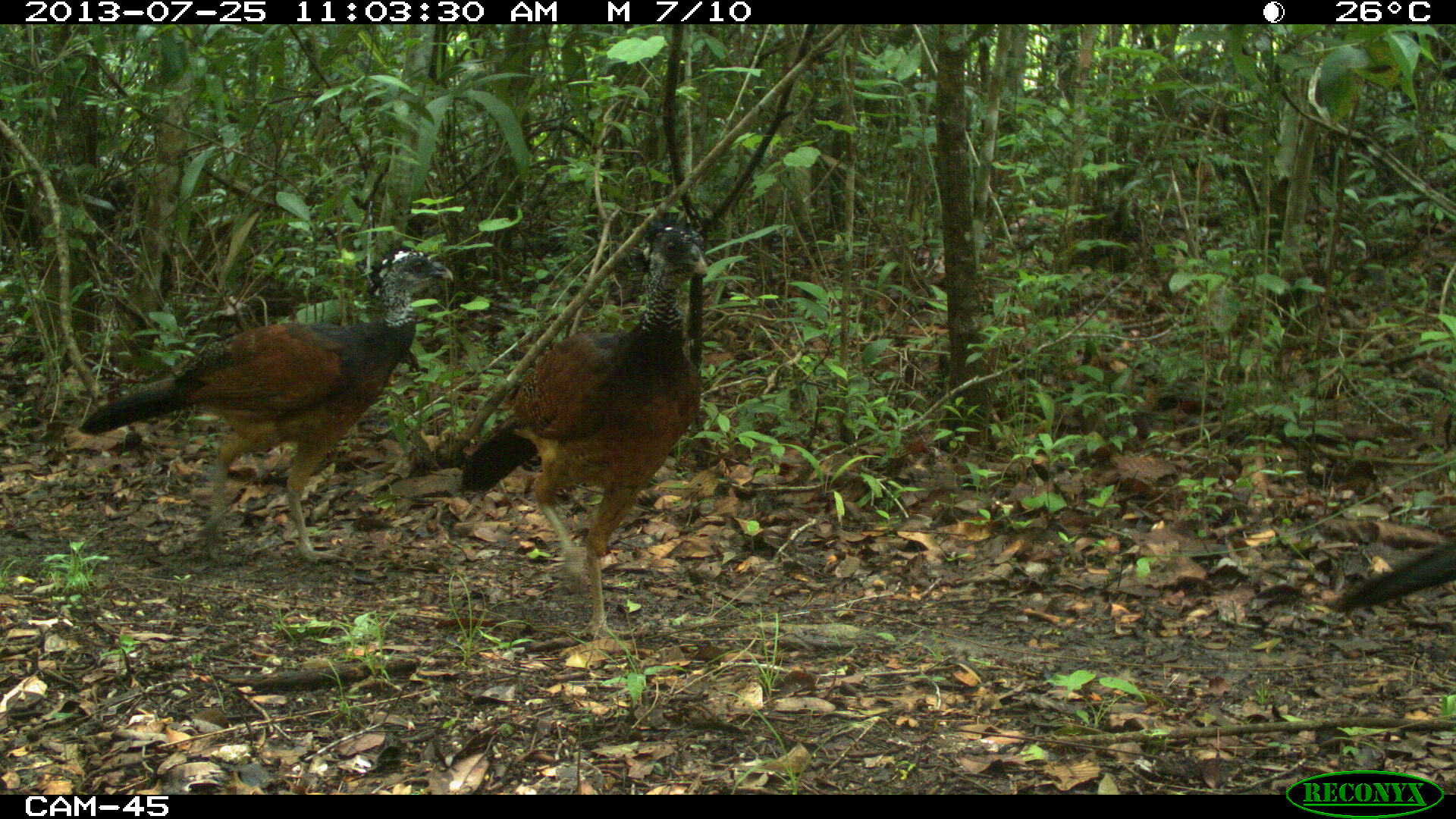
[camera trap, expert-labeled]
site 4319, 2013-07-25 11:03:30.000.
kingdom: Animalia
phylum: Chordata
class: Aves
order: Galliformes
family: Cracidae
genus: Crax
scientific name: Crax rubra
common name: great curassow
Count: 4.